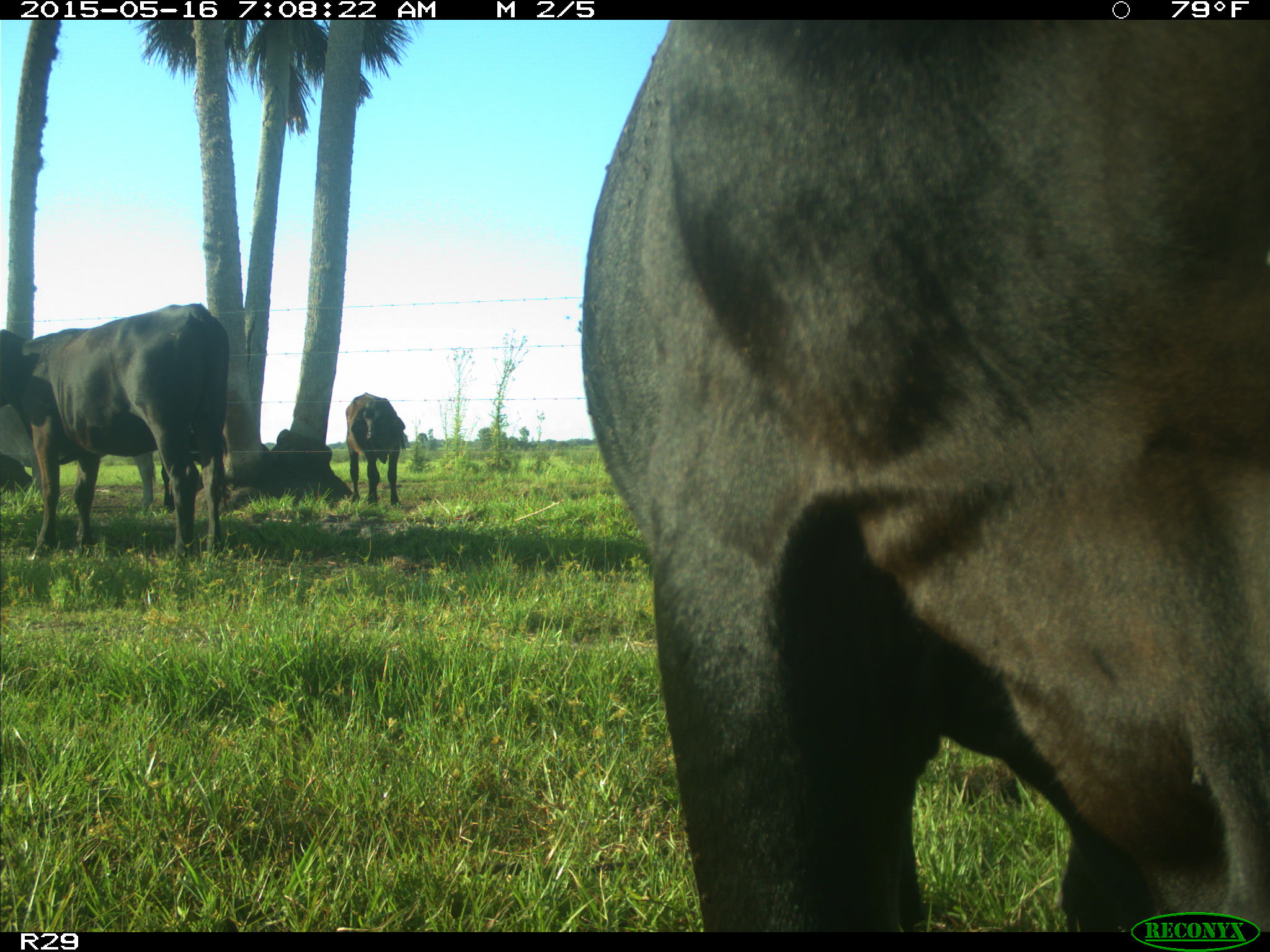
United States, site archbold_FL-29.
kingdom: Animalia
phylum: Chordata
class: Mammalia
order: Artiodactyla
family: Bovidae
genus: Bos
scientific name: Bos taurus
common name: domestic cow